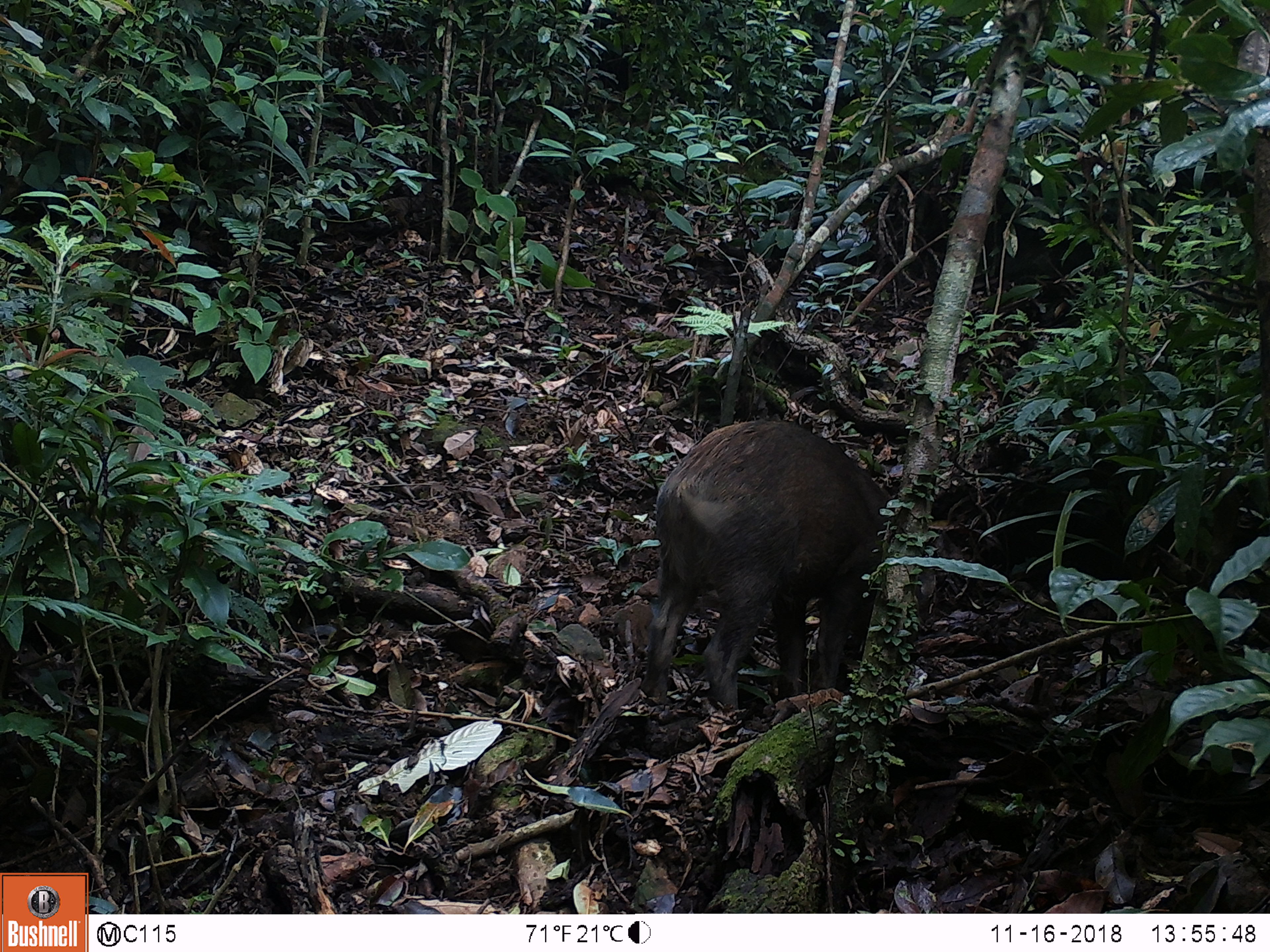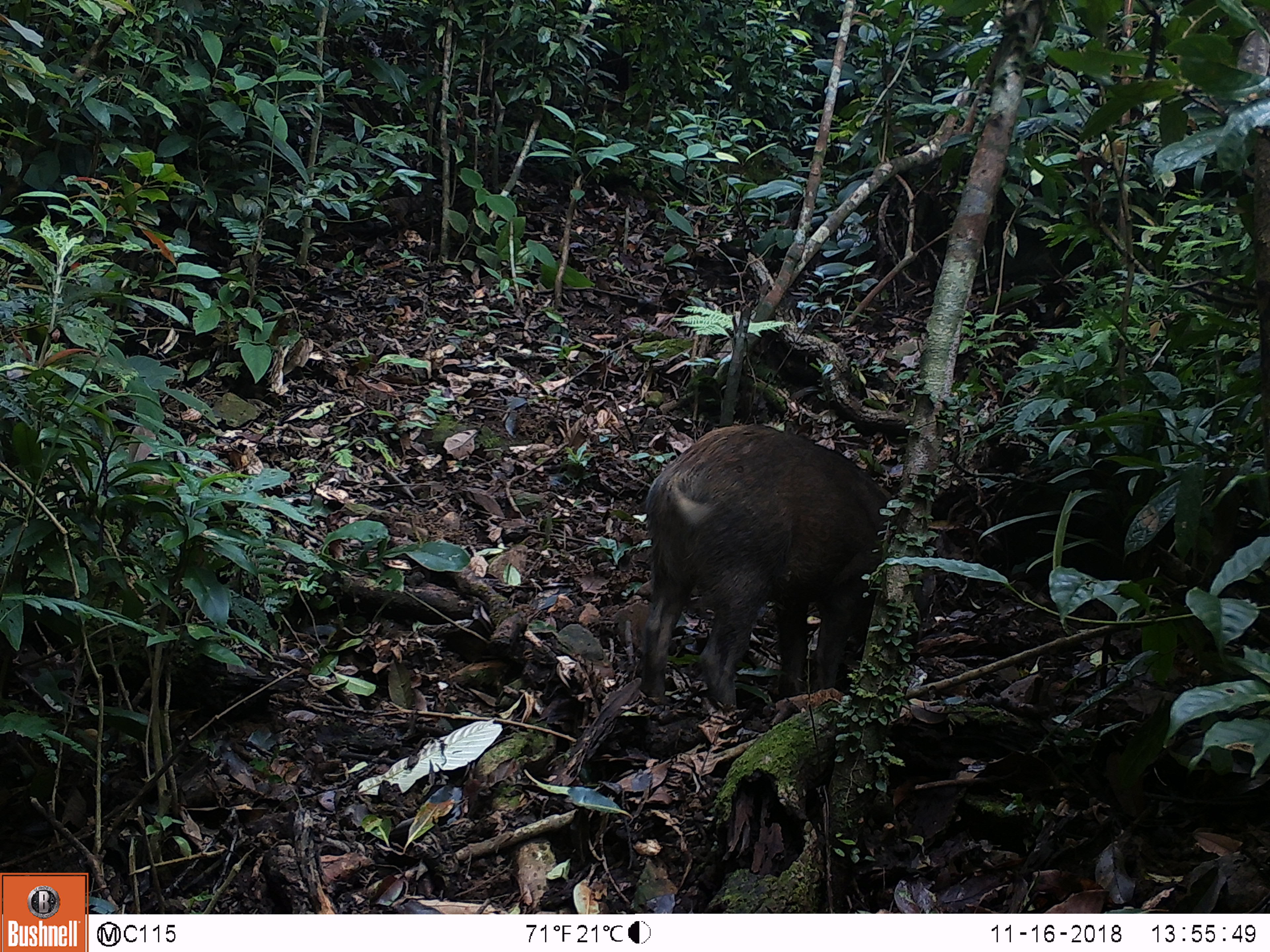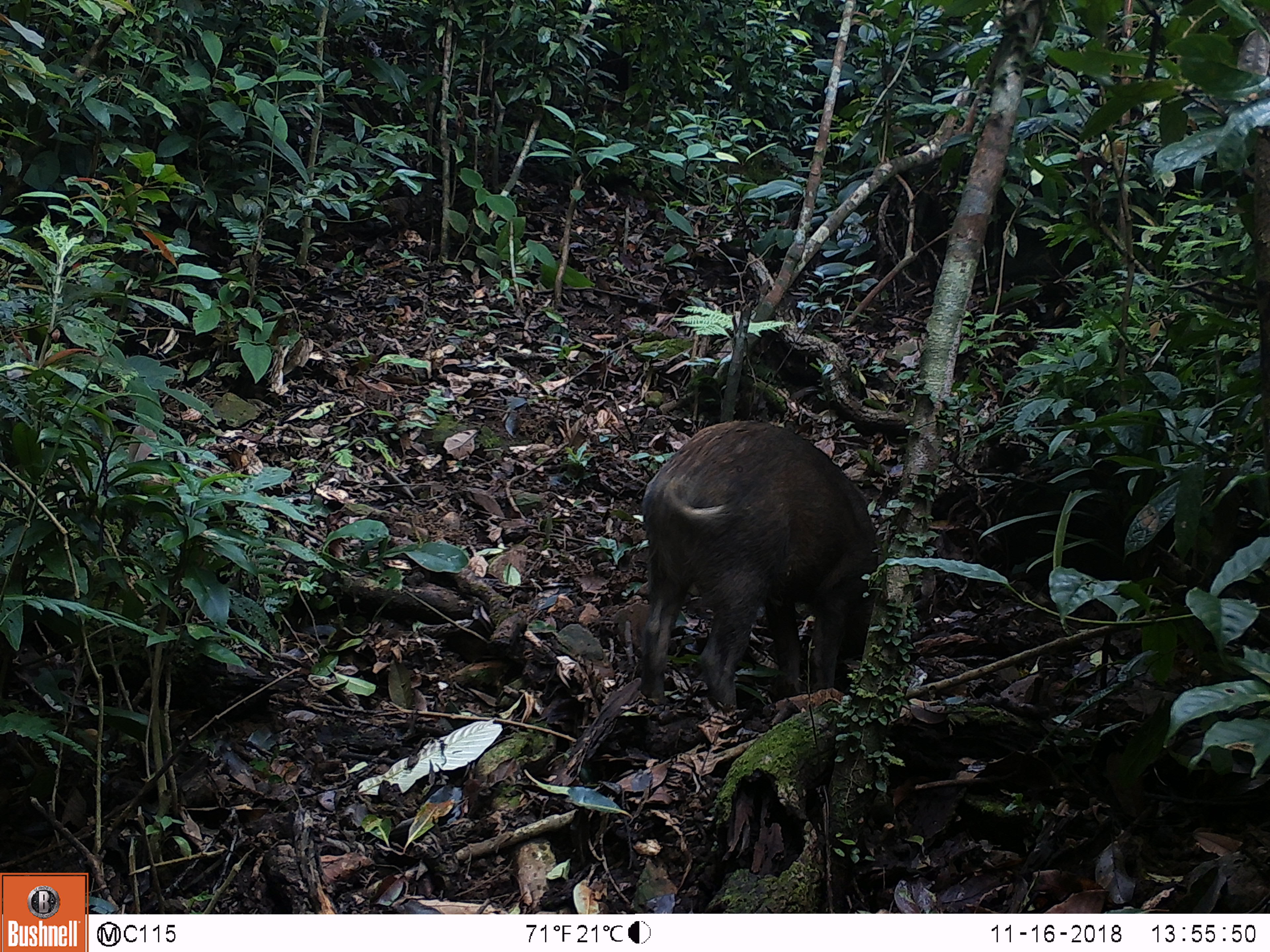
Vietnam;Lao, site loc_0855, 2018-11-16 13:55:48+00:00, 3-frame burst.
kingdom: Animalia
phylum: Chordata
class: Mammalia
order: Artiodactyla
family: Suidae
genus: Sus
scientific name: Sus scrofa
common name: eurasian wild pig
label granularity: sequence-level